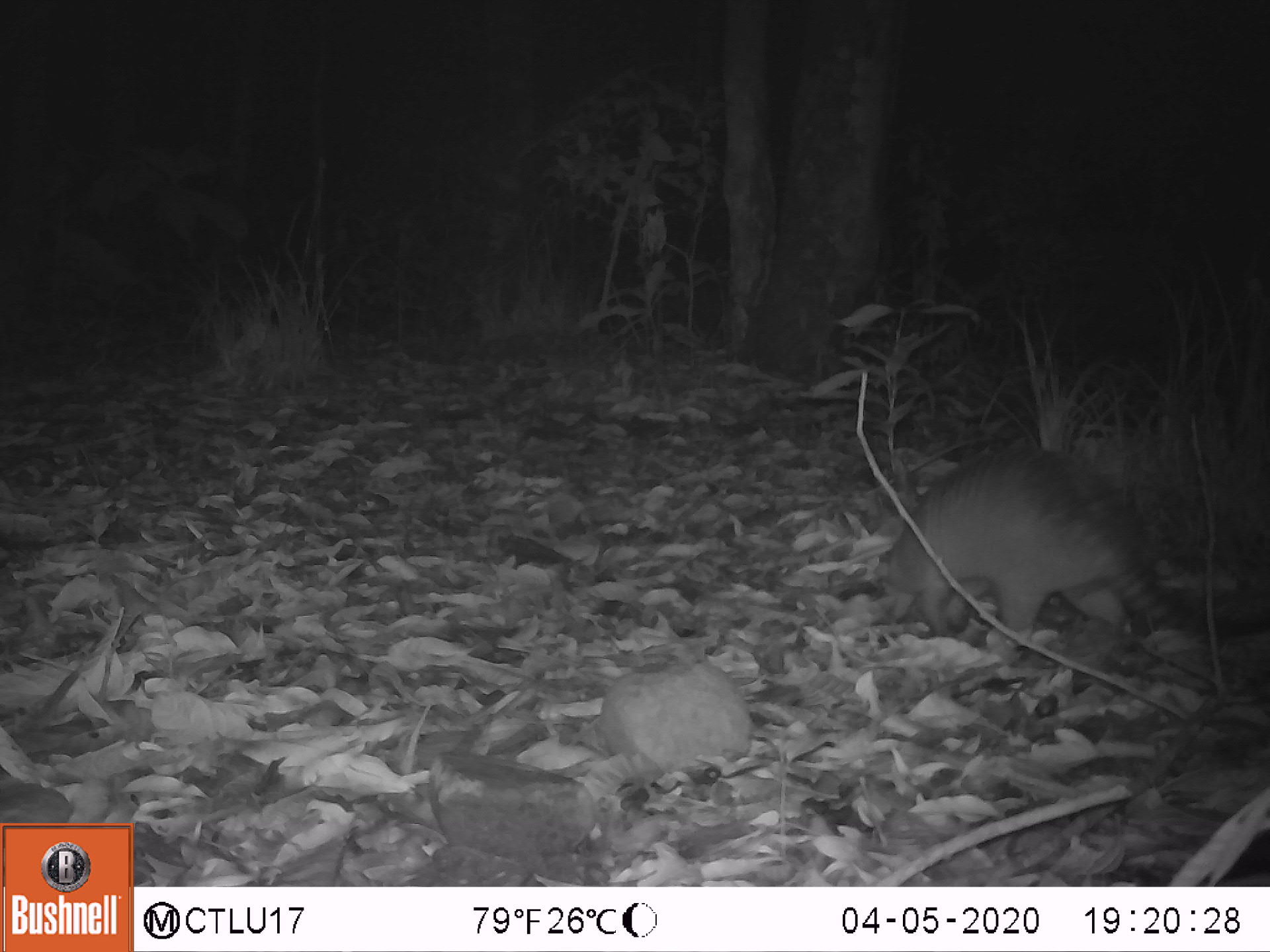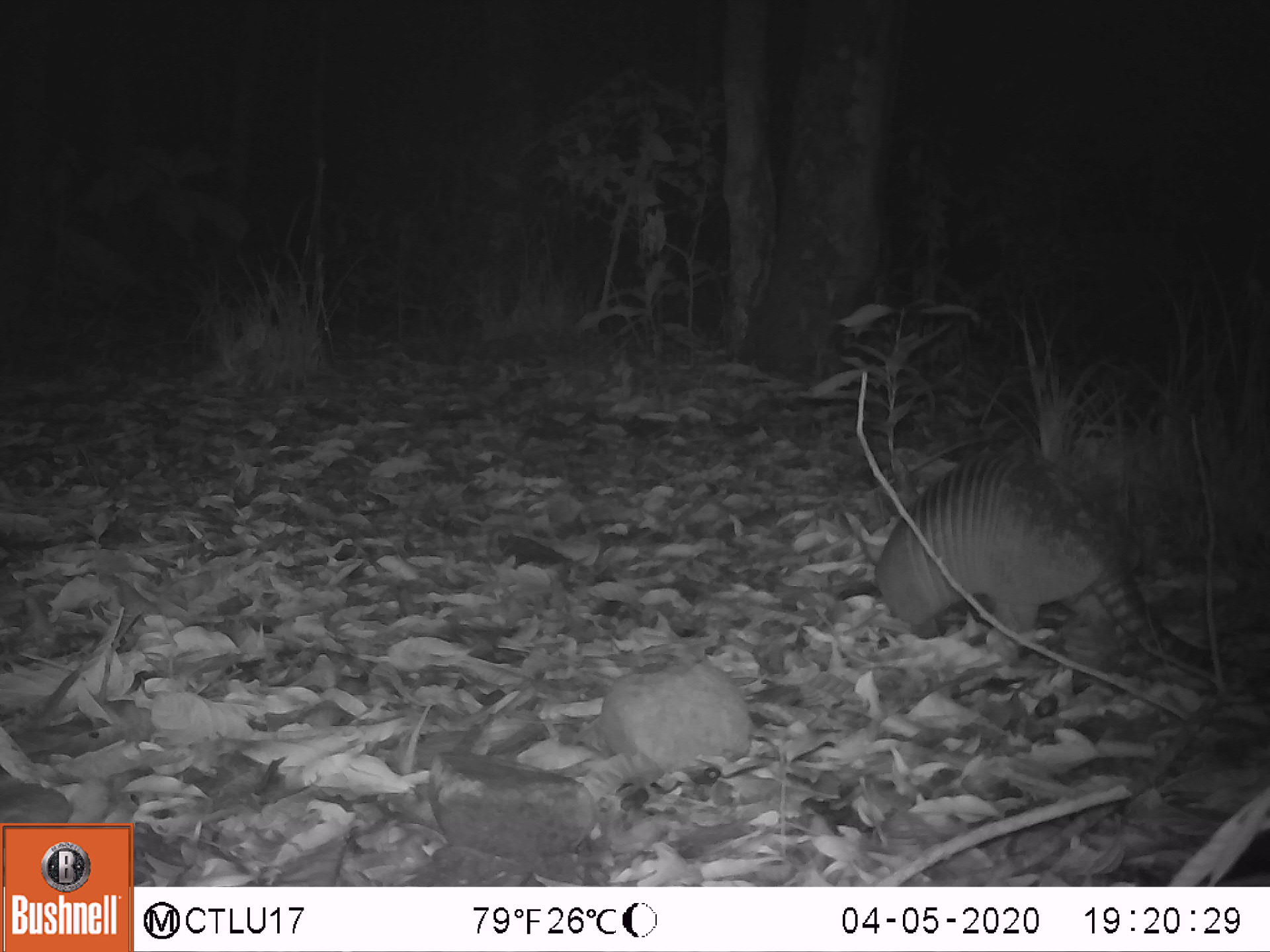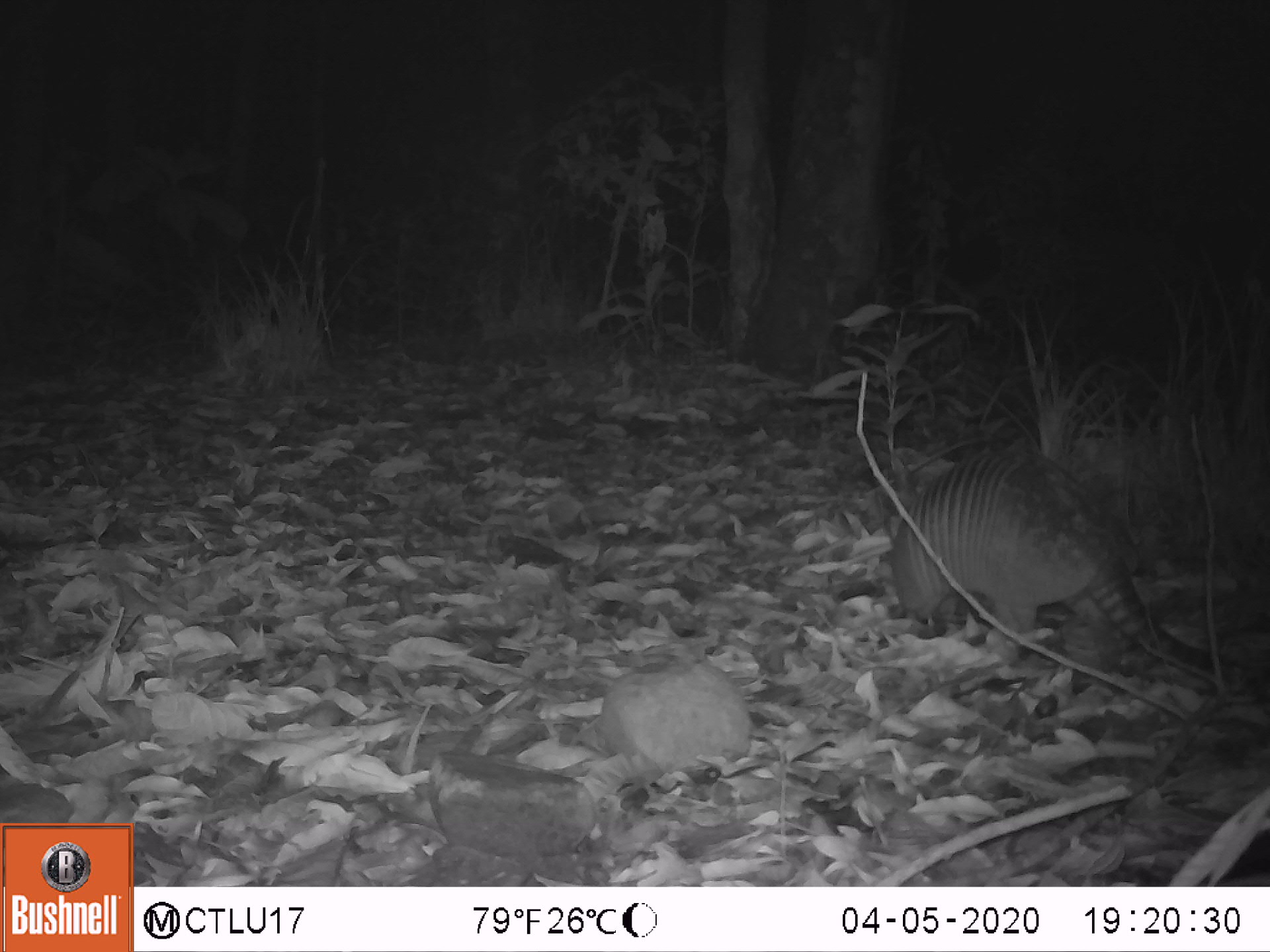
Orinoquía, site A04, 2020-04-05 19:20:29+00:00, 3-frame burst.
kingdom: Animalia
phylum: Chordata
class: Mammalia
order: Cingulata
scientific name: Cingulata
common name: armadillo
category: unknown armadillo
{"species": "unknown armadillo (armadillo) (Cingulata)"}